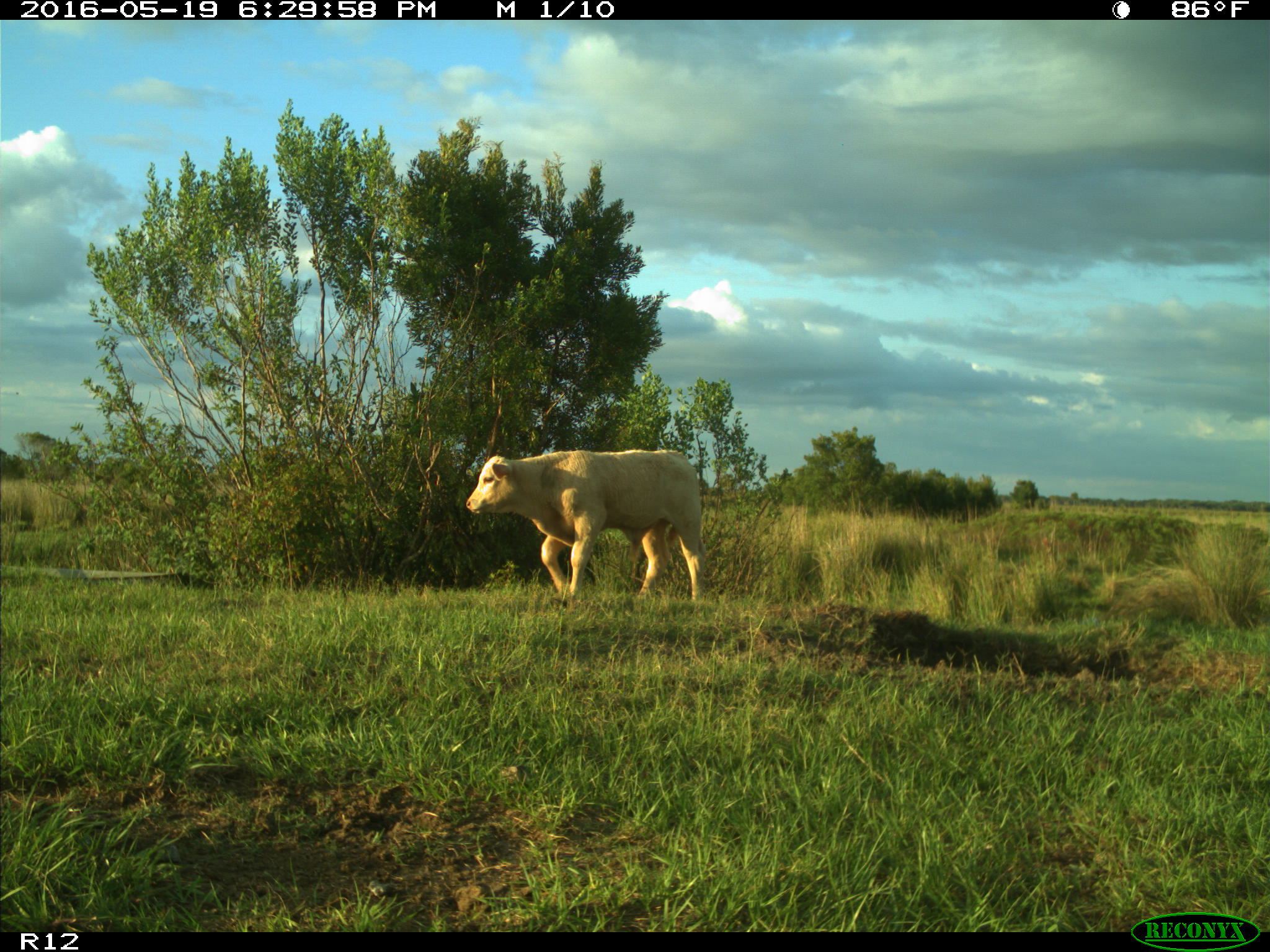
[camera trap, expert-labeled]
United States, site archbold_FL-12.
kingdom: Animalia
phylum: Chordata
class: Mammalia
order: Artiodactyla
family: Bovidae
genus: Bos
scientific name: Bos taurus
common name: domestic cow